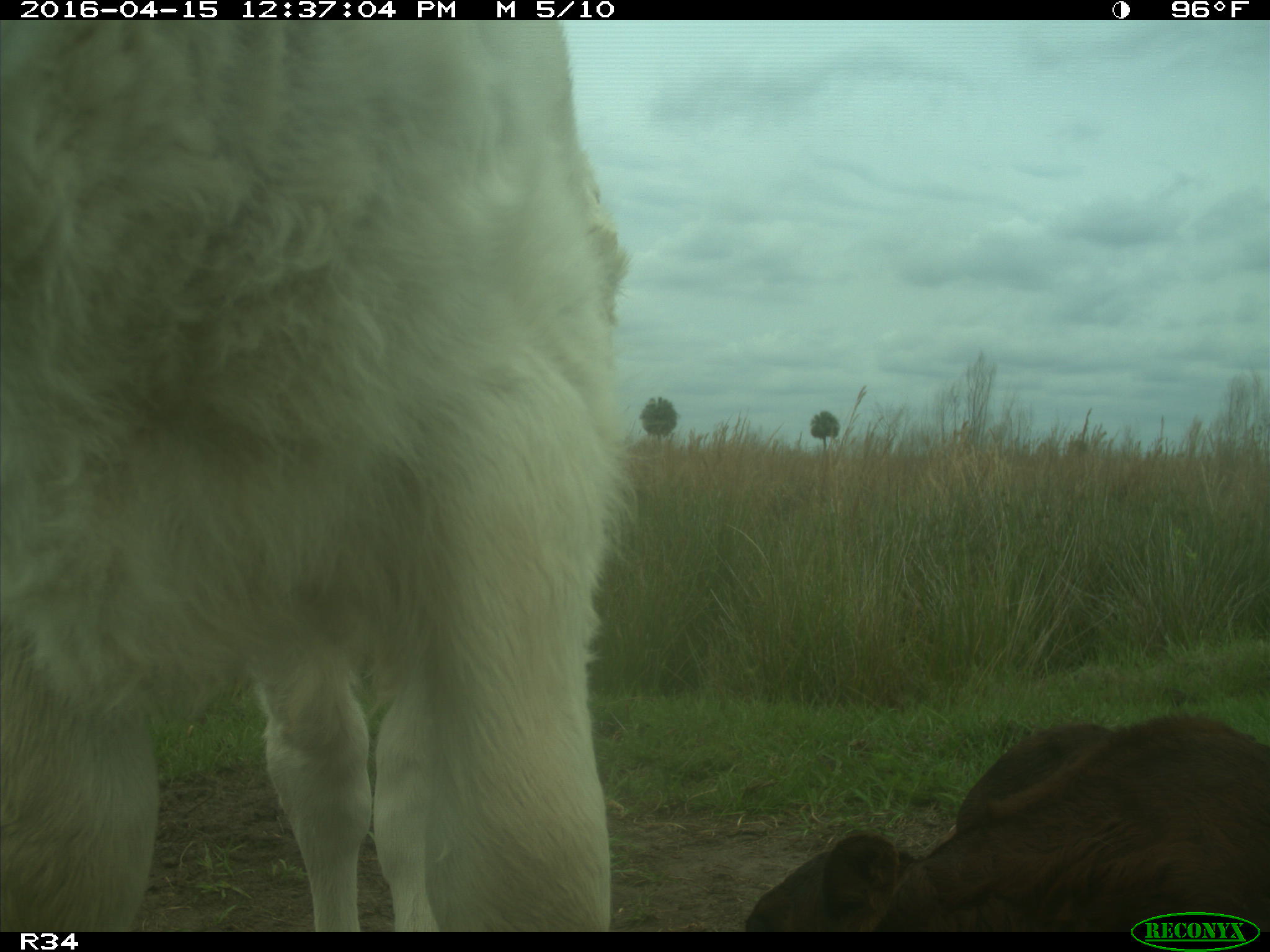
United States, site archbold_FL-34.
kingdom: Animalia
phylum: Chordata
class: Mammalia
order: Artiodactyla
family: Bovidae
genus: Bos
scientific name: Bos taurus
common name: domestic cow